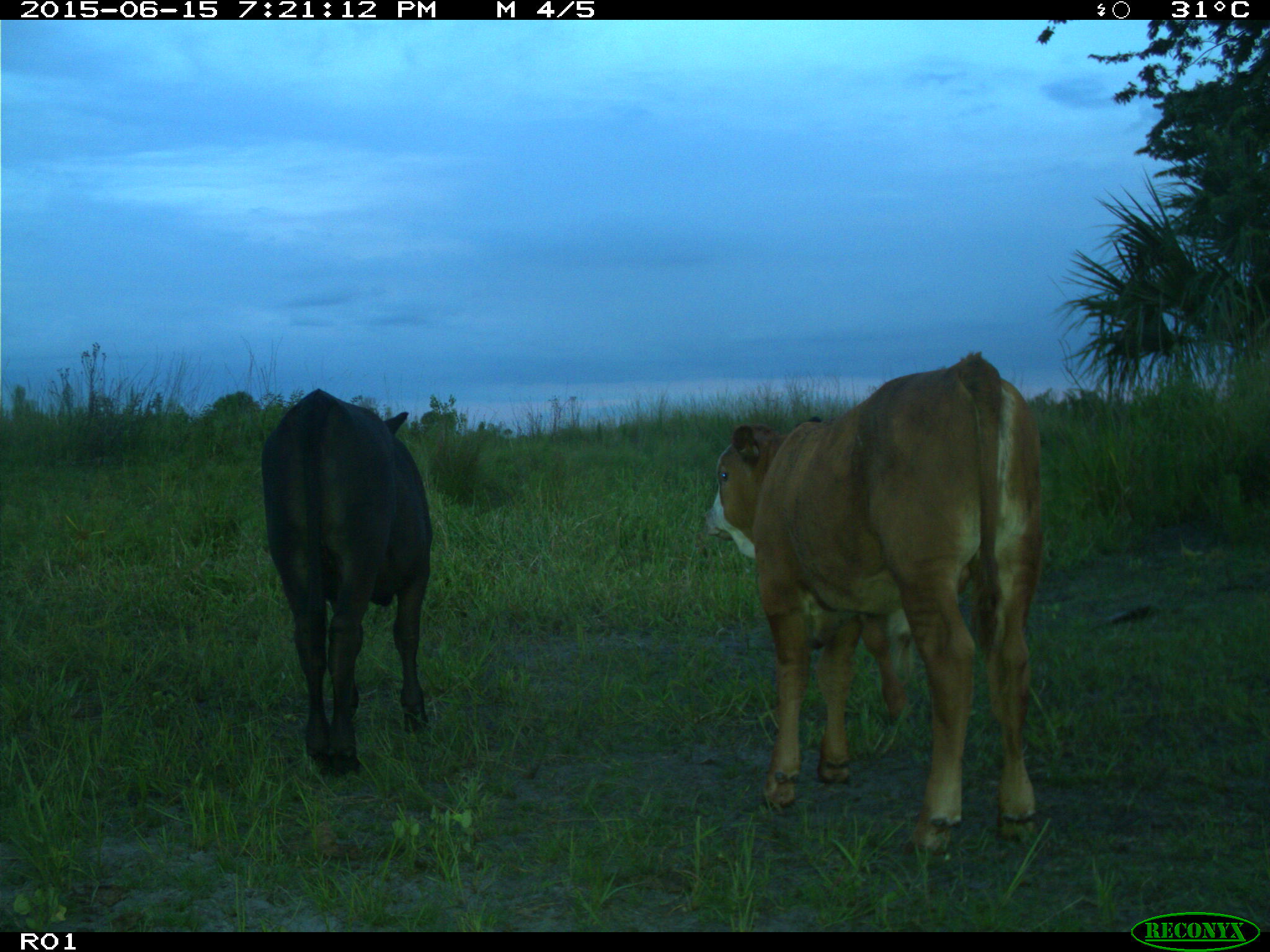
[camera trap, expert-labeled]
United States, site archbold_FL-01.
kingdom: Animalia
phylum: Chordata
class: Mammalia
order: Artiodactyla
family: Bovidae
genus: Bos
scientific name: Bos taurus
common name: domestic cow